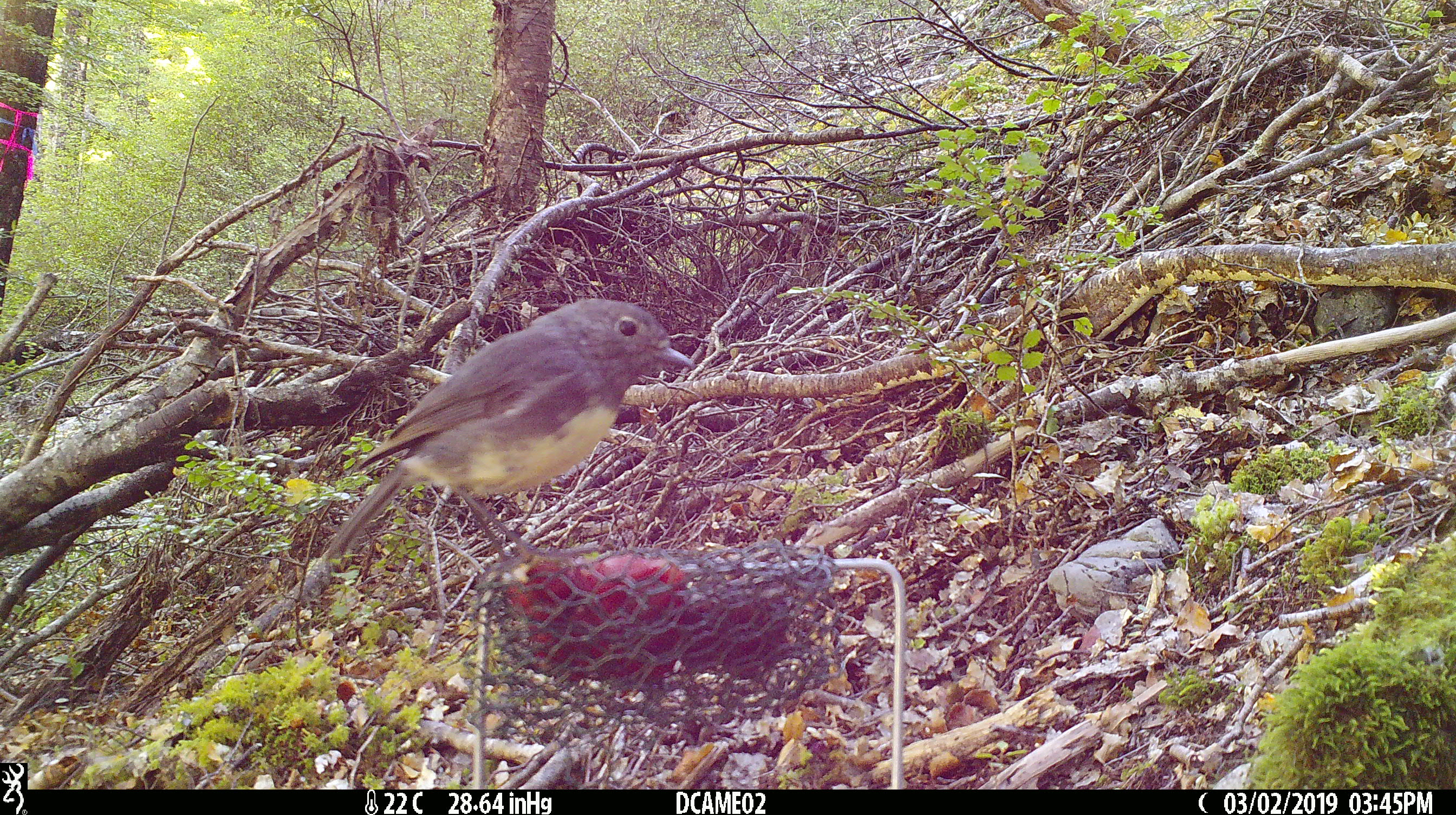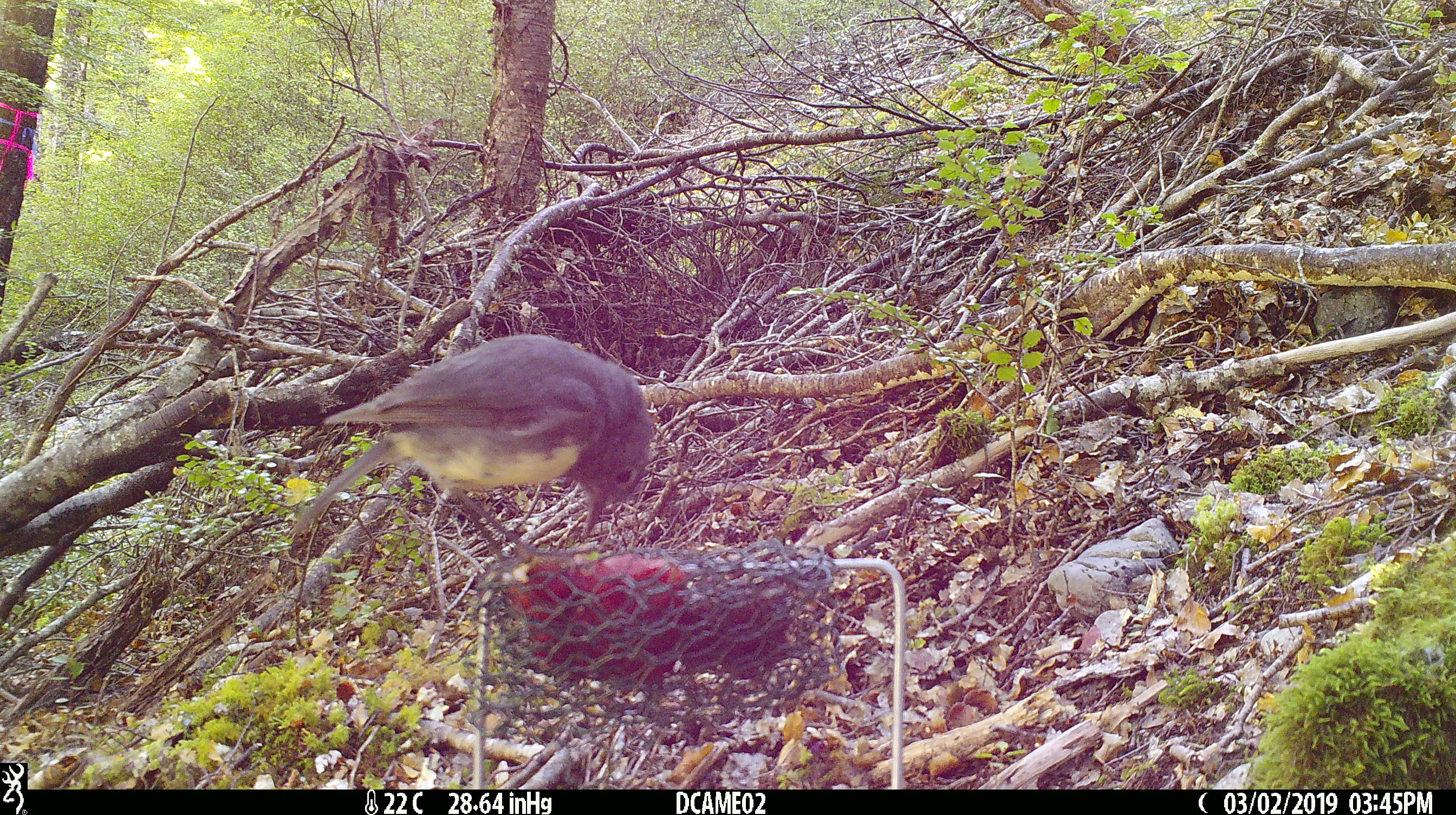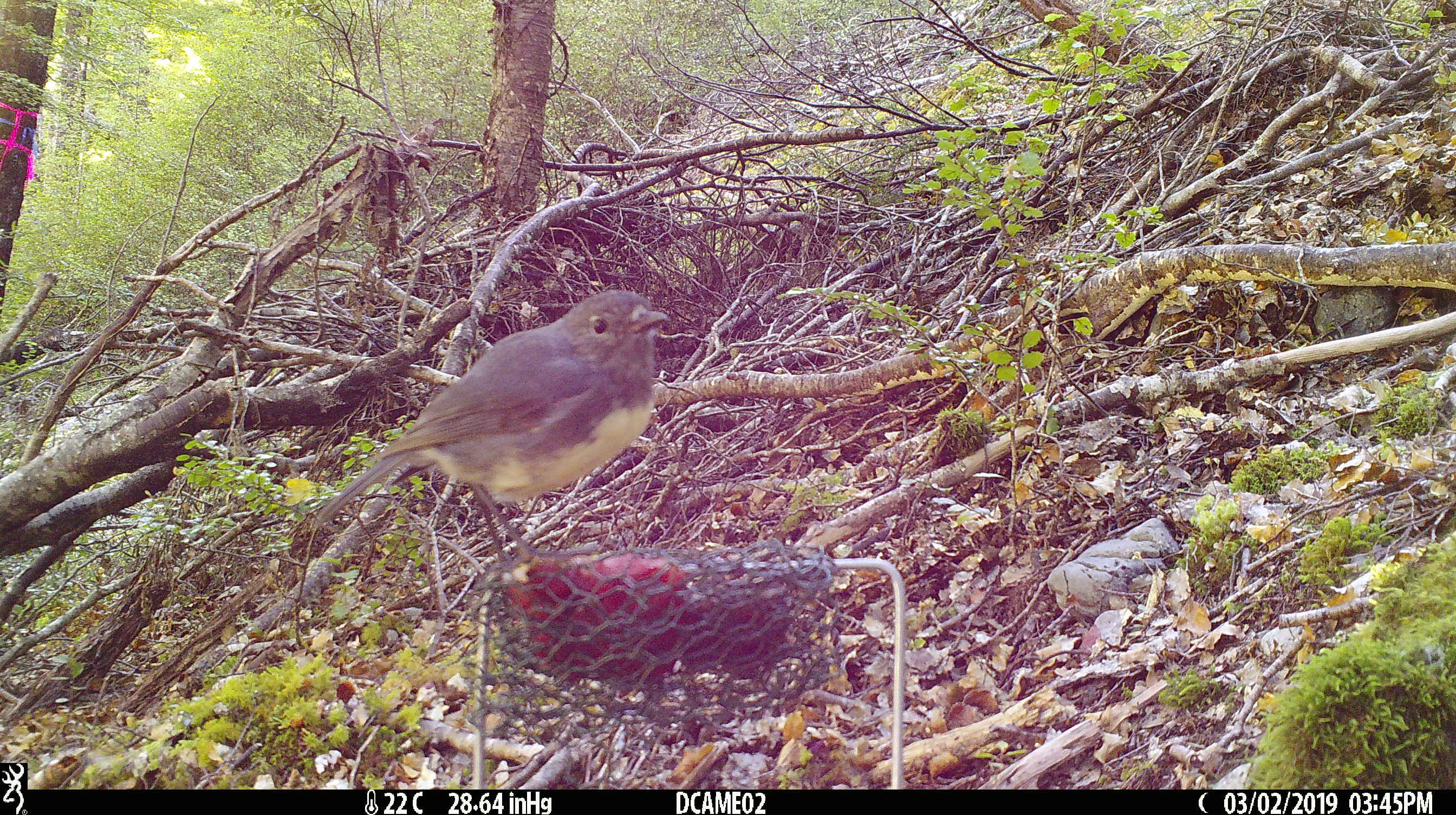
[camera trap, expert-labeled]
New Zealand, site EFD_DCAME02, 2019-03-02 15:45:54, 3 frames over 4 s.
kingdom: Animalia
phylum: Chordata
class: Aves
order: Passeriformes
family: Petroicidae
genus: Petroica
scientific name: Petroica australis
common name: new zealand robin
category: robin